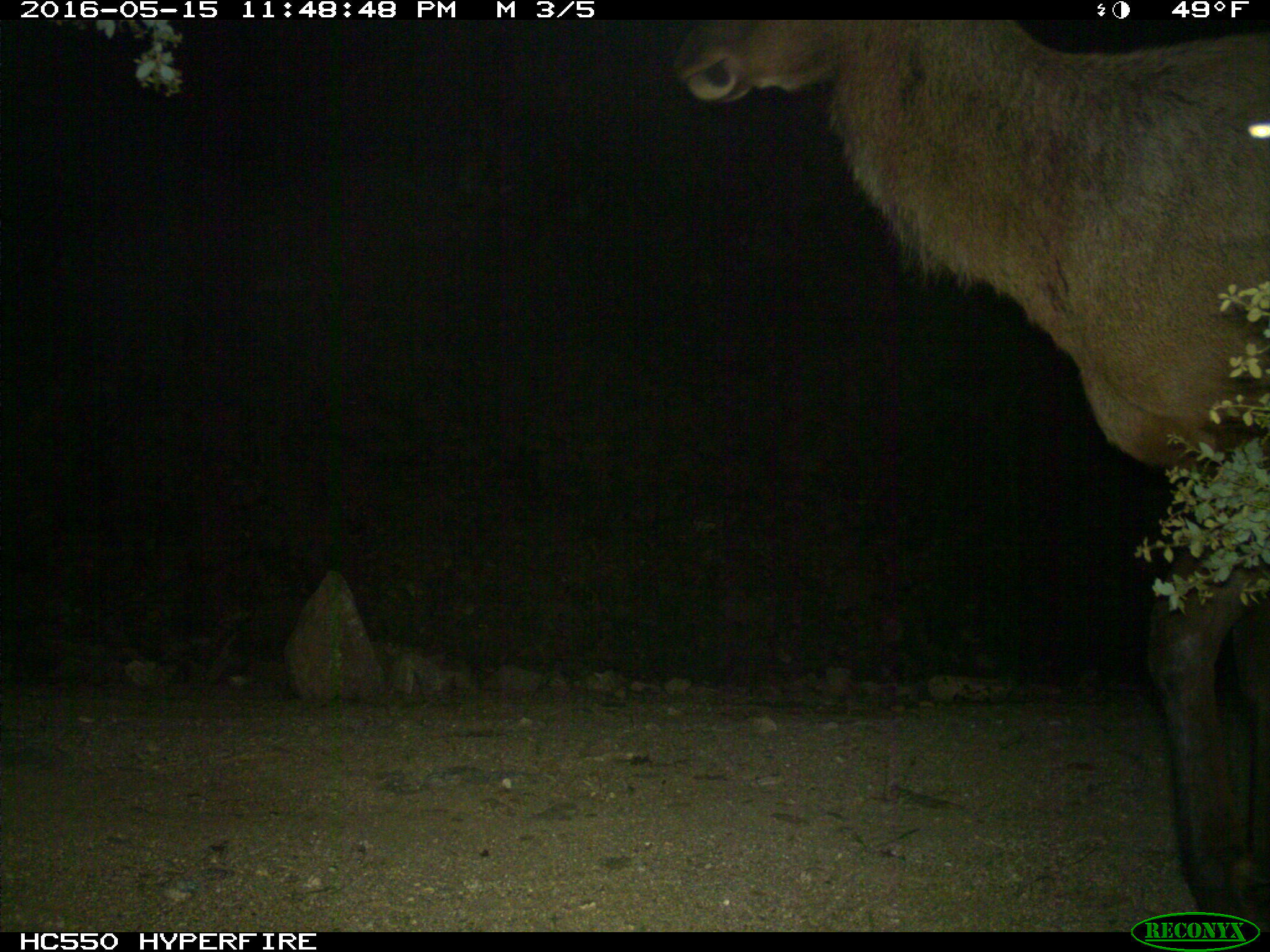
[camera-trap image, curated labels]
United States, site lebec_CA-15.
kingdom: Animalia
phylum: Chordata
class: Mammalia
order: Artiodactyla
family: Cervidae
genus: Cervus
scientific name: Cervus canadensis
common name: elk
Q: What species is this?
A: Cervus canadensis (elk).